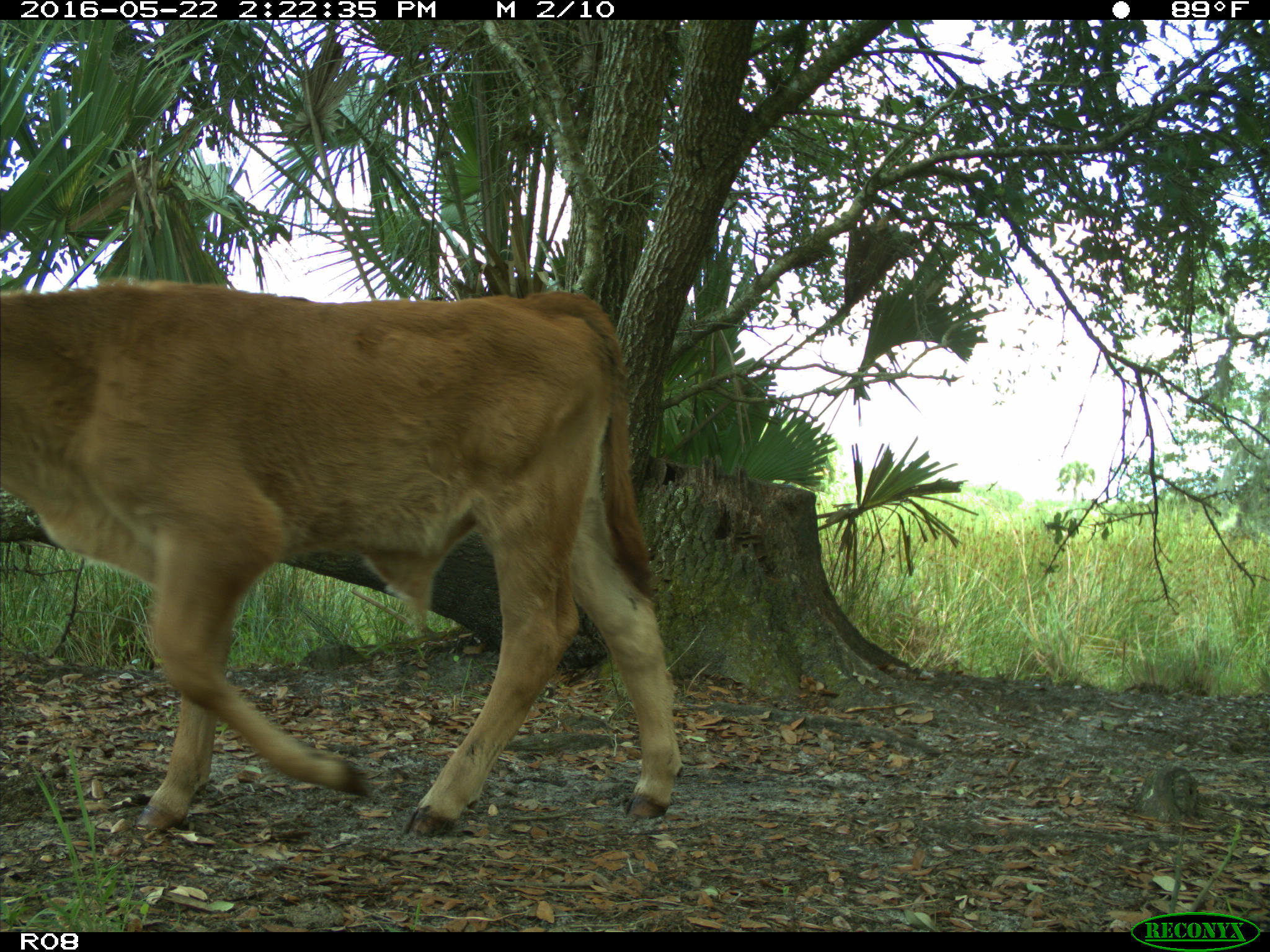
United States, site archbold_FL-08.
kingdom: Animalia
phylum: Chordata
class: Mammalia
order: Artiodactyla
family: Bovidae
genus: Bos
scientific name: Bos taurus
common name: domestic cow